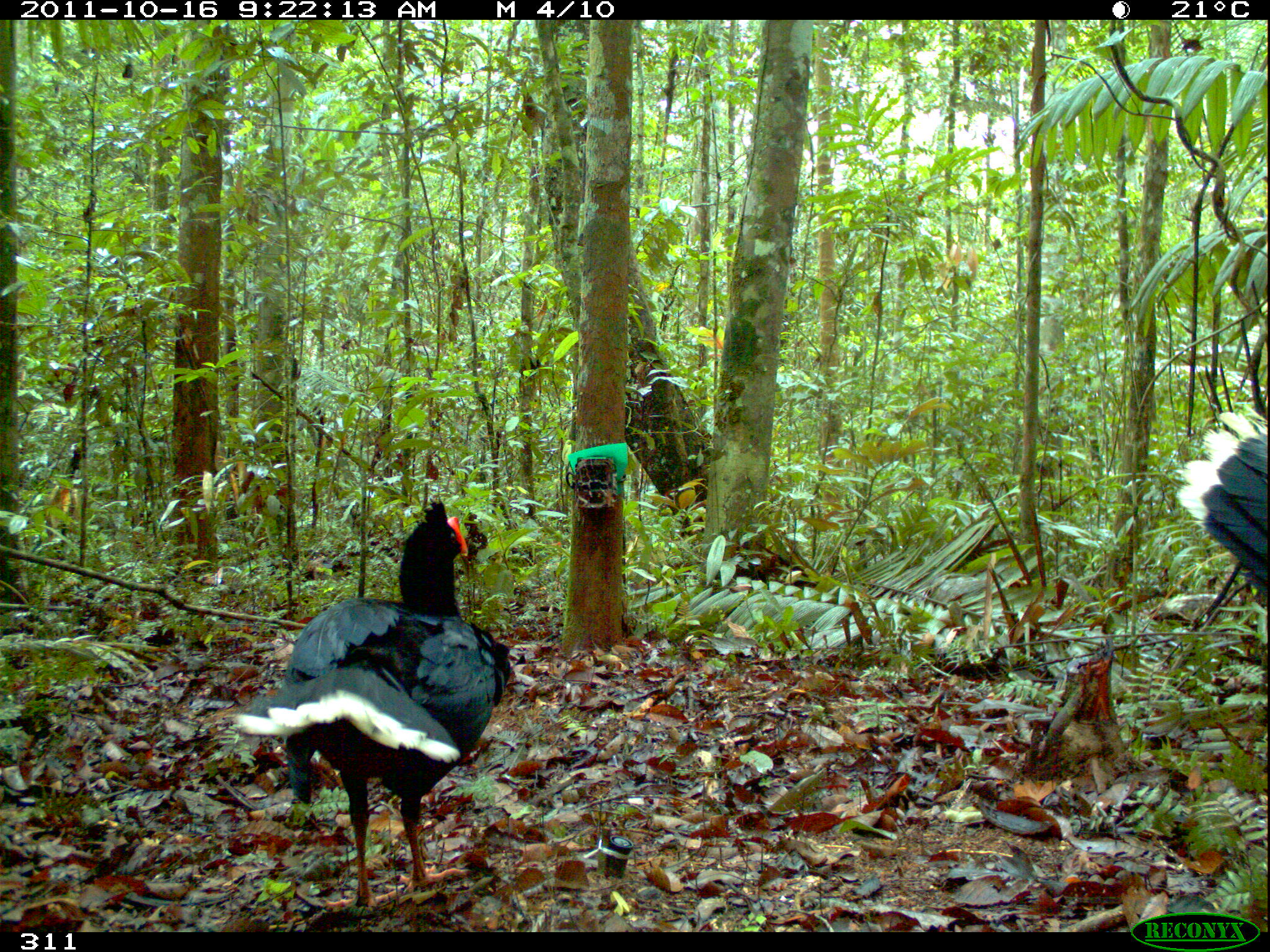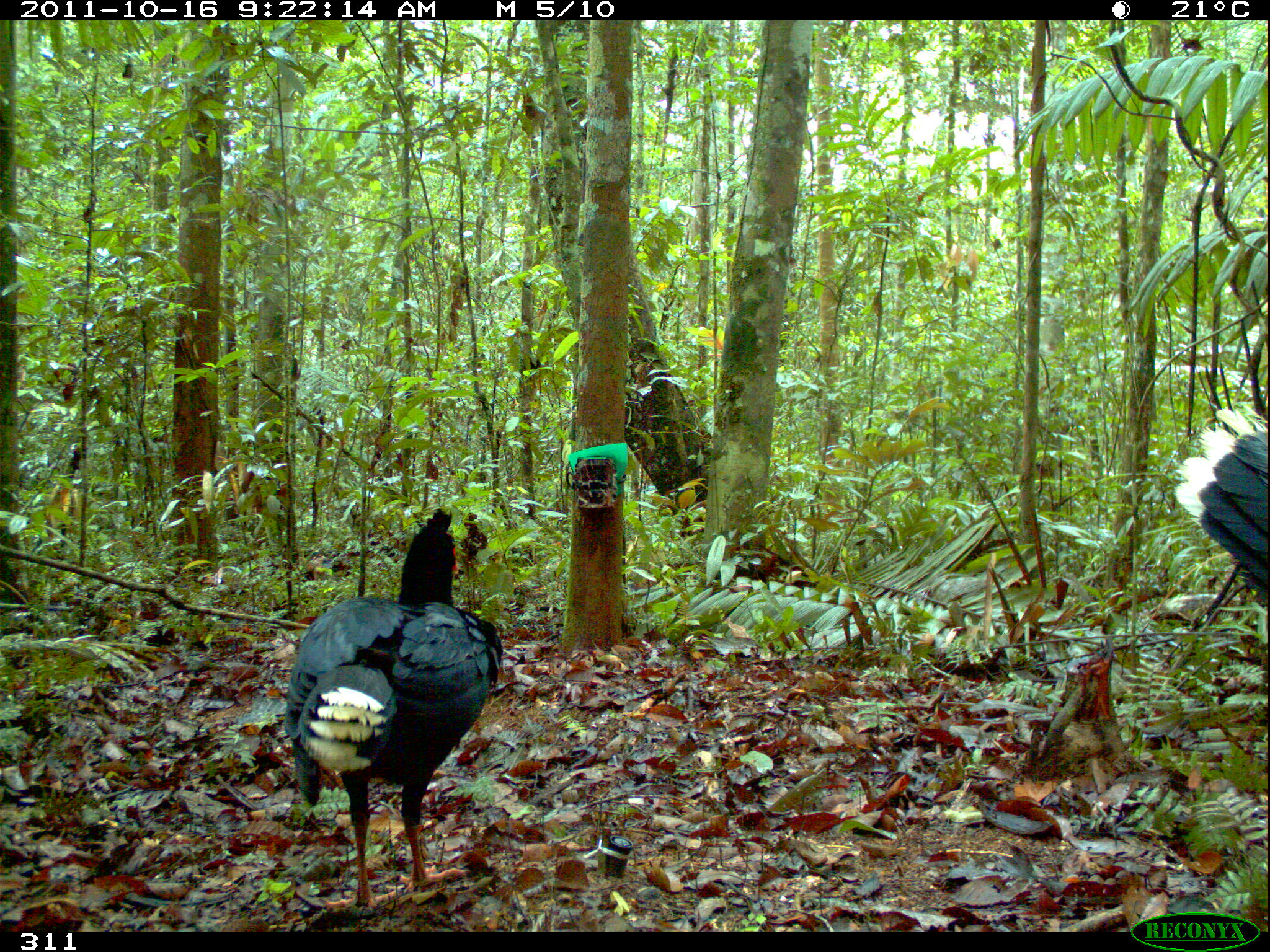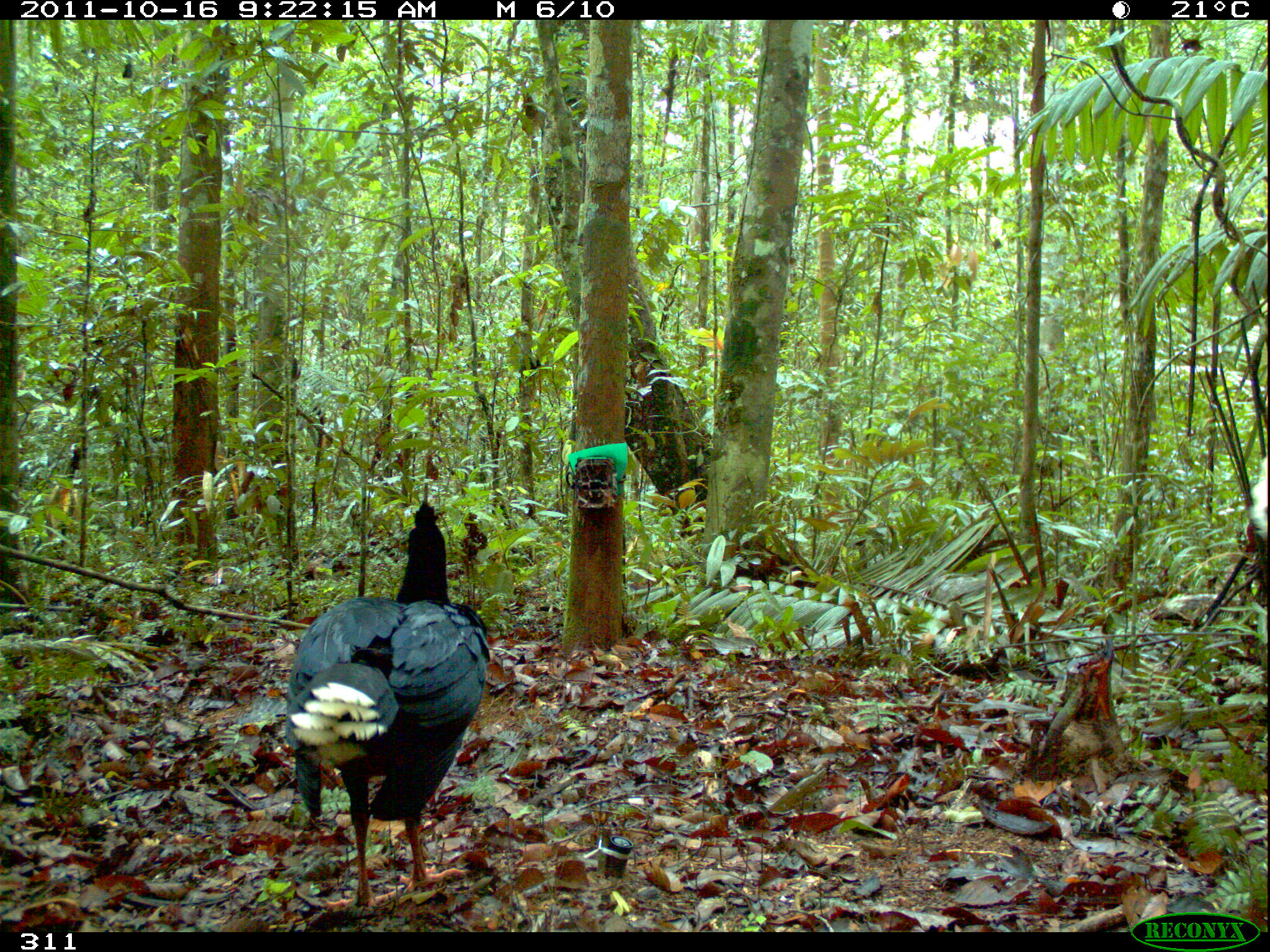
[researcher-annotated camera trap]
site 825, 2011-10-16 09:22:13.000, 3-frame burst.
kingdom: Animalia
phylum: Chordata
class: Aves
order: Galliformes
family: Cracidae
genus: Mitu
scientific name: Mitu tuberosum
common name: razor-billed curassow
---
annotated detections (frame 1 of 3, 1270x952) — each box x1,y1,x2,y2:
mitu tuberosum: 228,497,511,909; 1175,408,1270,596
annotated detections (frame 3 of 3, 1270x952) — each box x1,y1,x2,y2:
mitu tuberosum: 284,500,490,912; 1247,455,1268,541